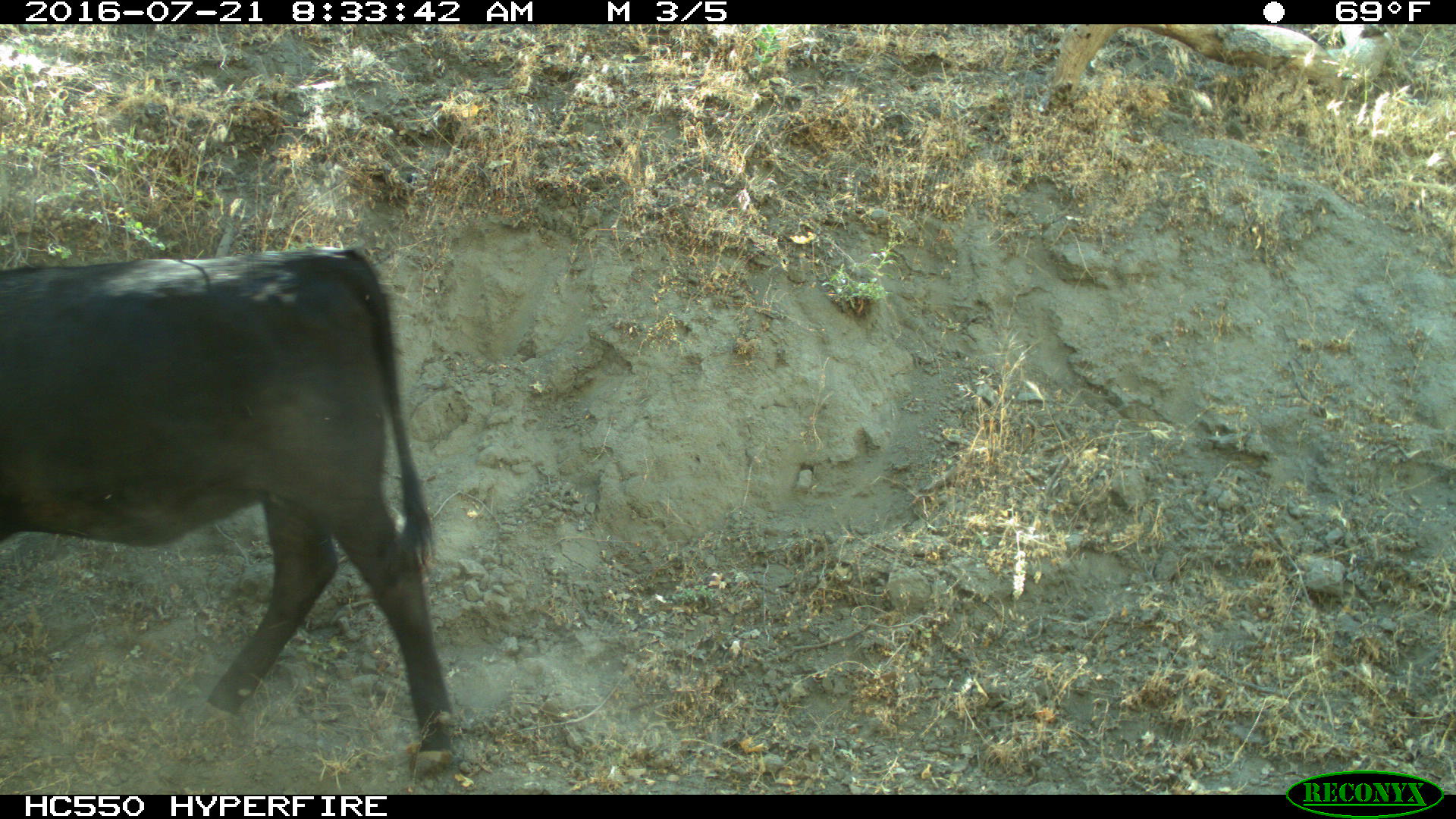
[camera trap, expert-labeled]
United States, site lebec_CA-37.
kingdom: Animalia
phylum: Chordata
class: Mammalia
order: Artiodactyla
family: Bovidae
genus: Bos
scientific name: Bos taurus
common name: domestic cow